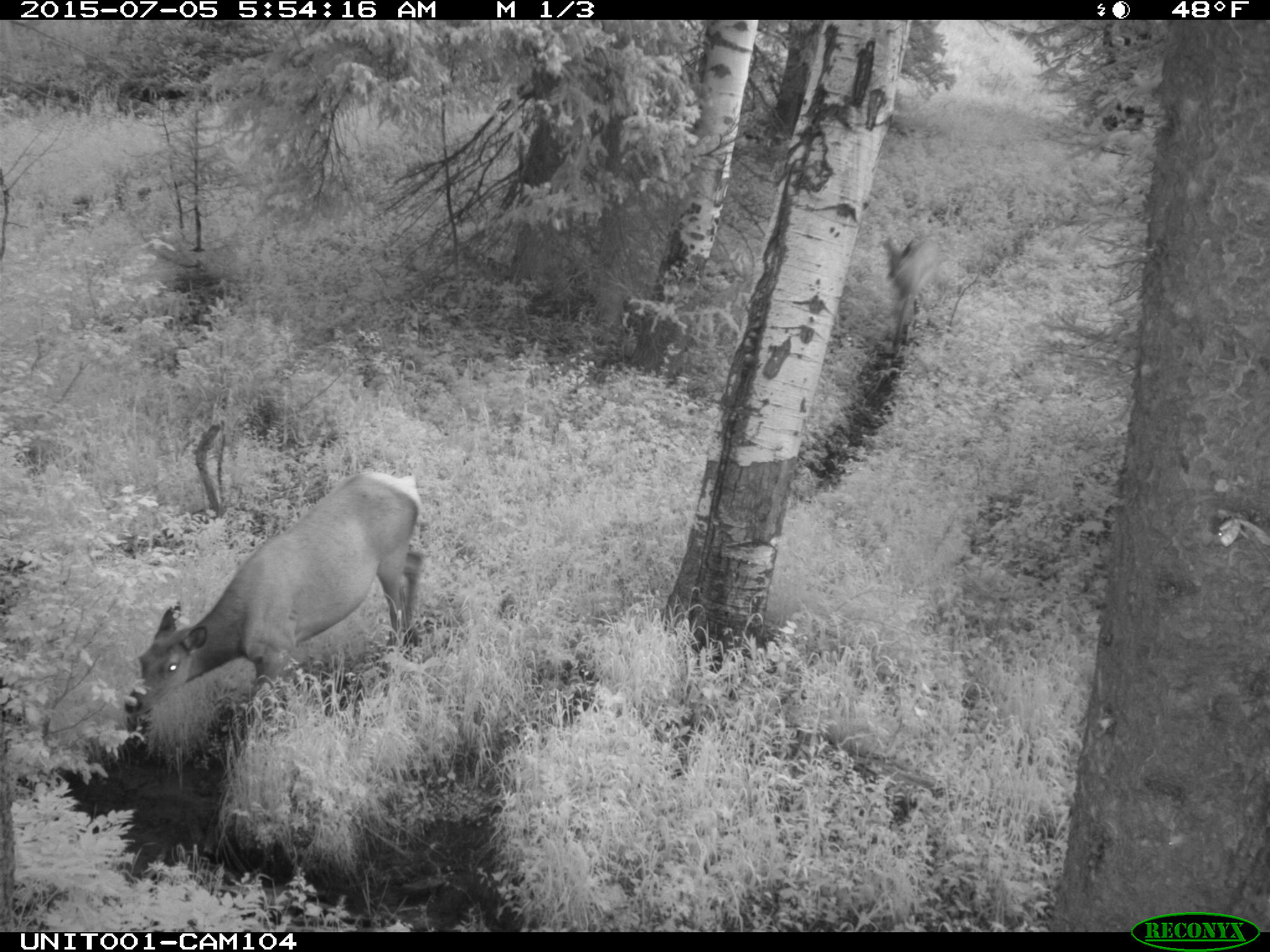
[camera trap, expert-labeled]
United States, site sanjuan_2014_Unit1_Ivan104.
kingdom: Animalia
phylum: Chordata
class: Mammalia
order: Artiodactyla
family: Cervidae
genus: Cervus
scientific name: Cervus elaphus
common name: red deer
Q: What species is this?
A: Cervus elaphus (red deer).